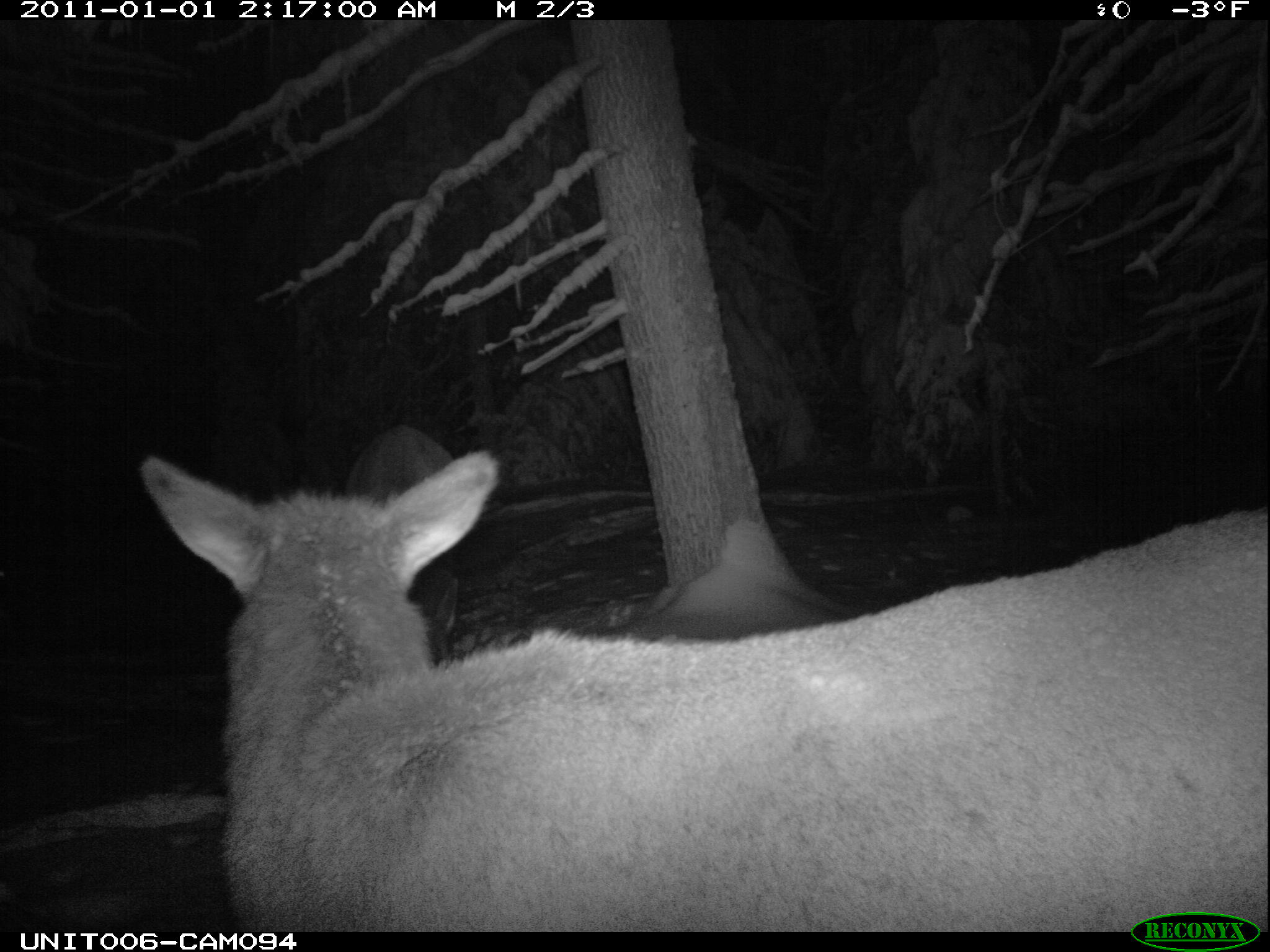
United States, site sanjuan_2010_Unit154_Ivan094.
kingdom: Animalia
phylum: Chordata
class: Mammalia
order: Artiodactyla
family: Cervidae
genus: Cervus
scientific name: Cervus elaphus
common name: red deer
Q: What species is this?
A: Cervus elaphus (red deer).